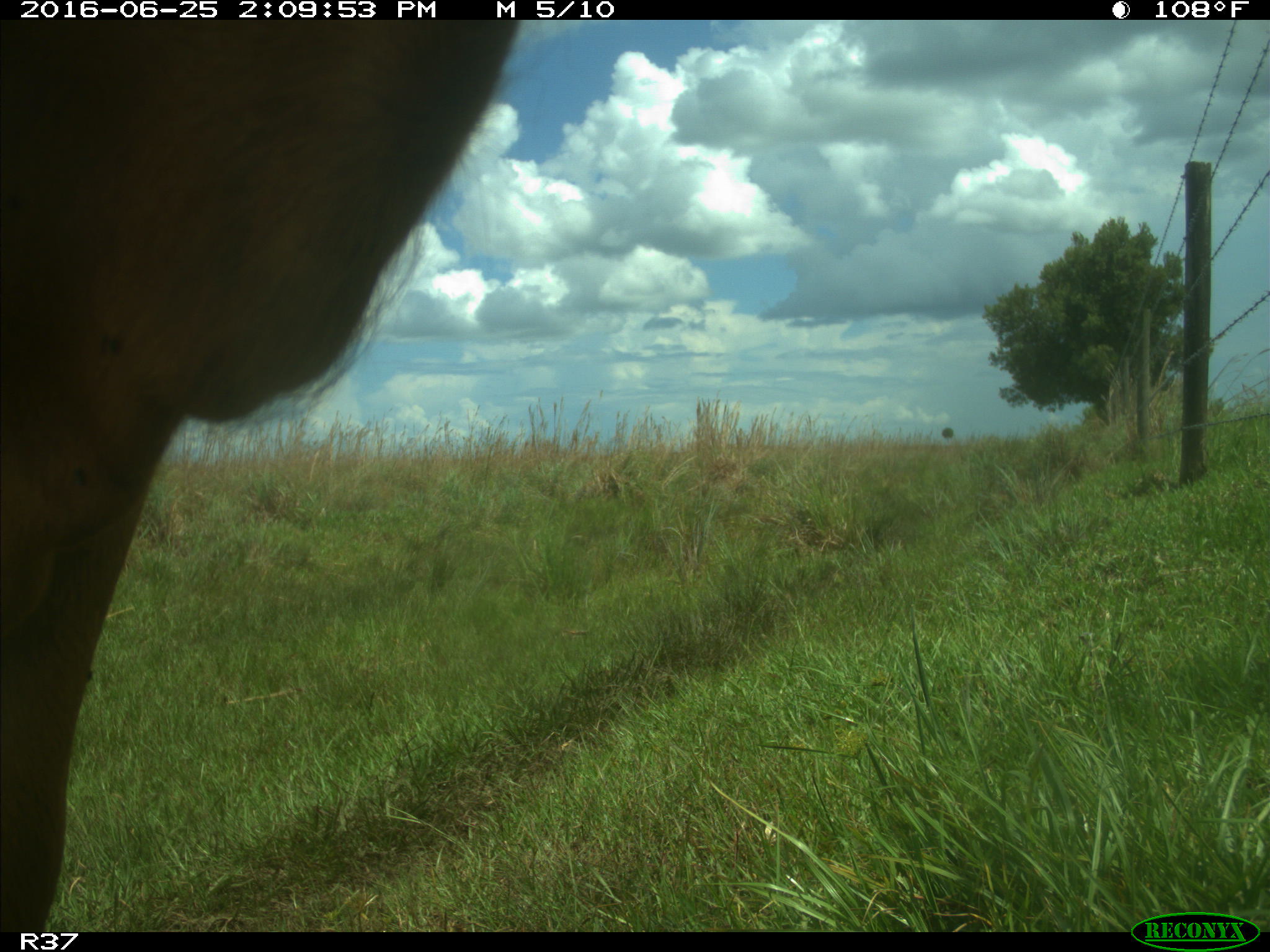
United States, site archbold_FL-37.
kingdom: Animalia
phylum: Chordata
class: Mammalia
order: Artiodactyla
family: Bovidae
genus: Bos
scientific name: Bos taurus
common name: domestic cow